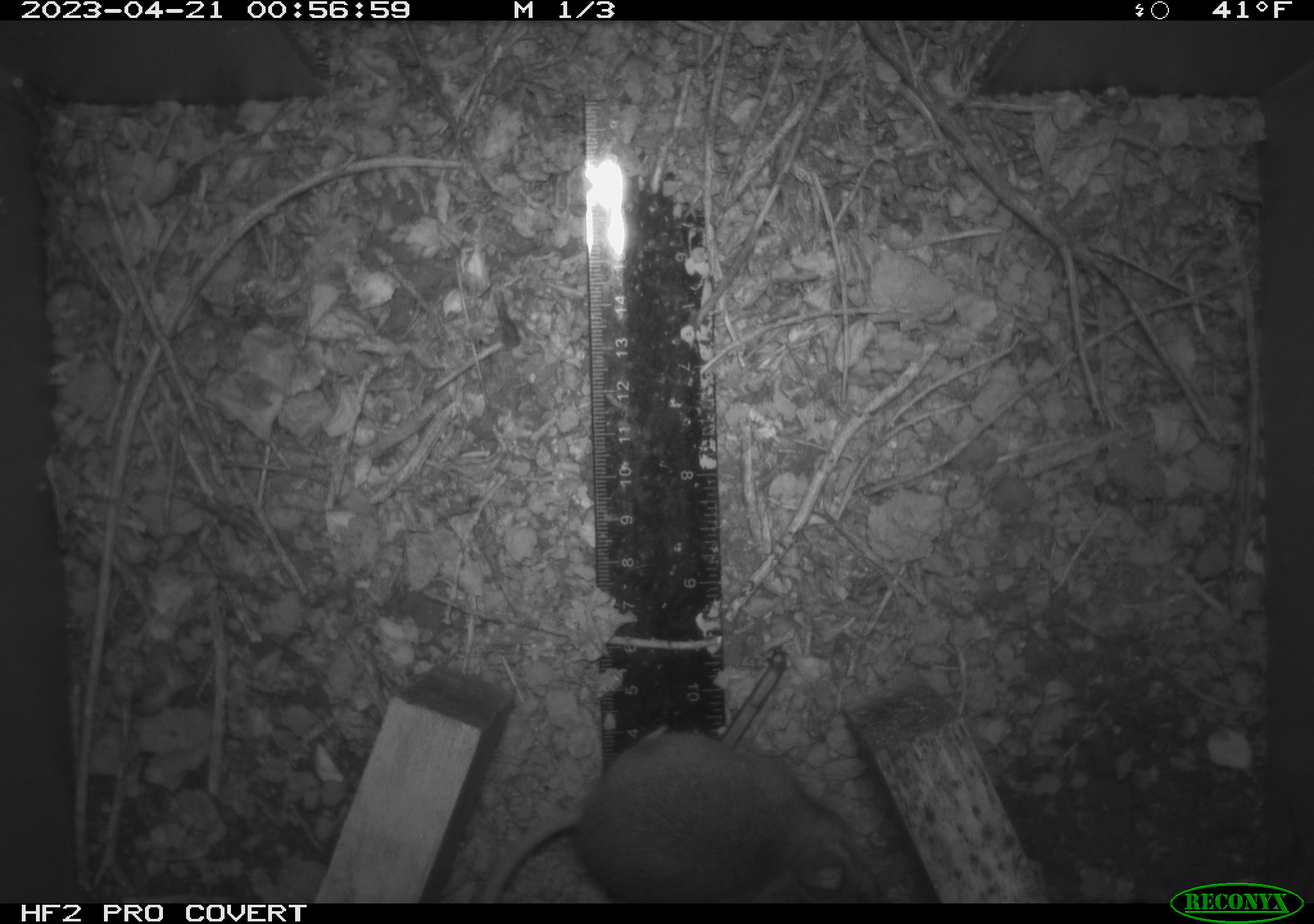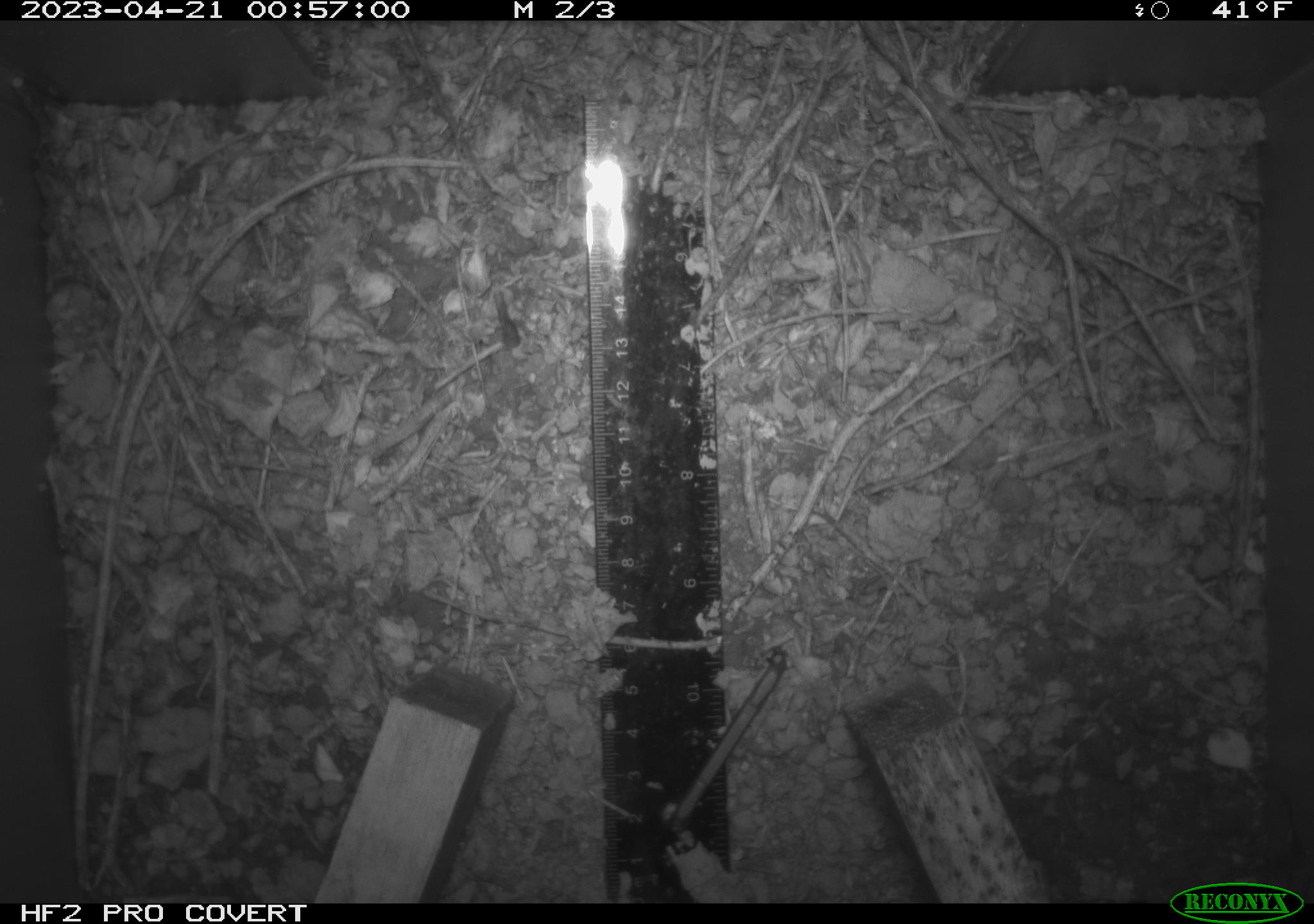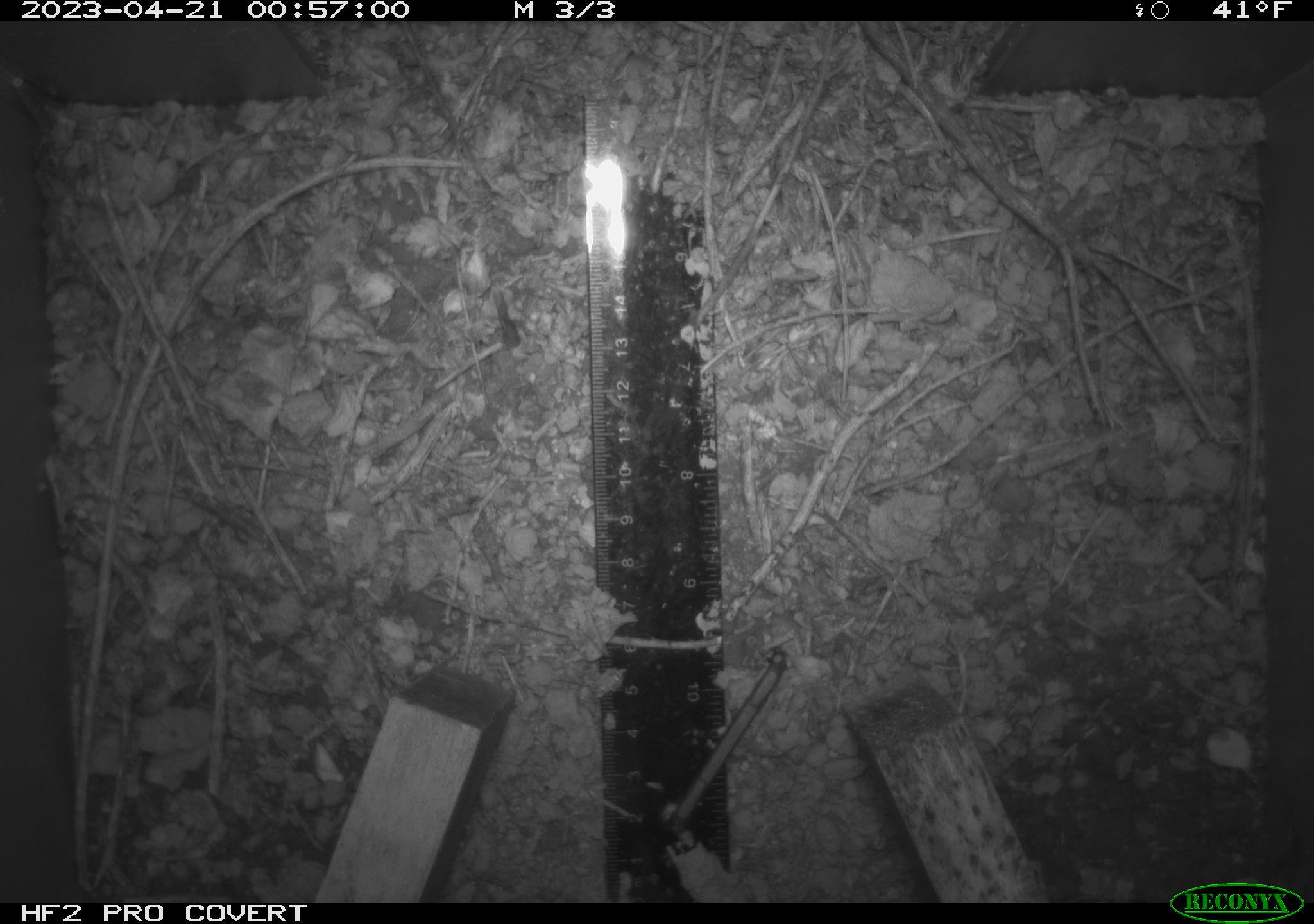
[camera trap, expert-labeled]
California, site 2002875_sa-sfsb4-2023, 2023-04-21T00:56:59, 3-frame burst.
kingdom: Animalia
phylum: Chordata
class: Mammalia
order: Rodentia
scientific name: Rodentia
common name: mouse species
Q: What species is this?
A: Mouse species (Rodentia).